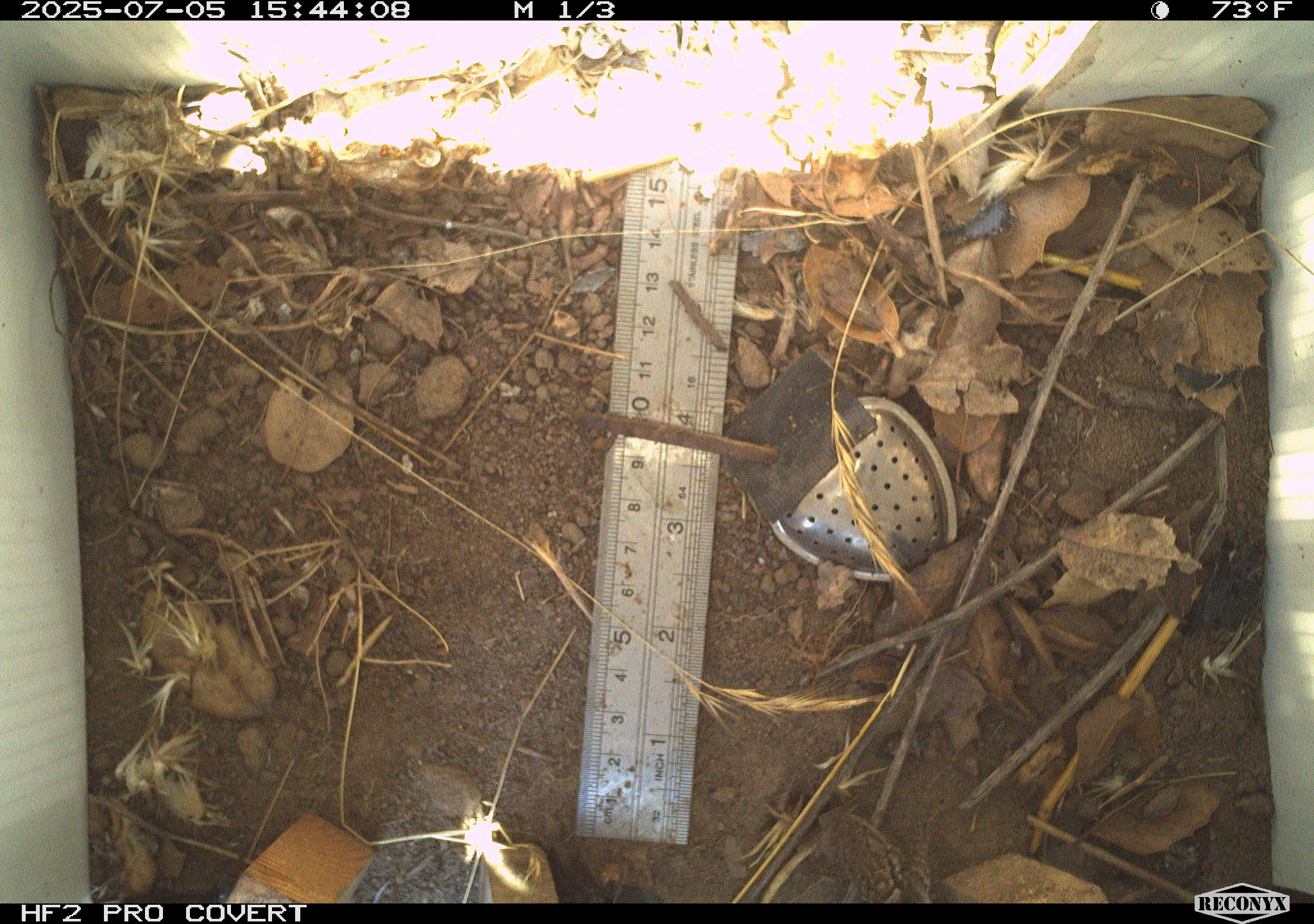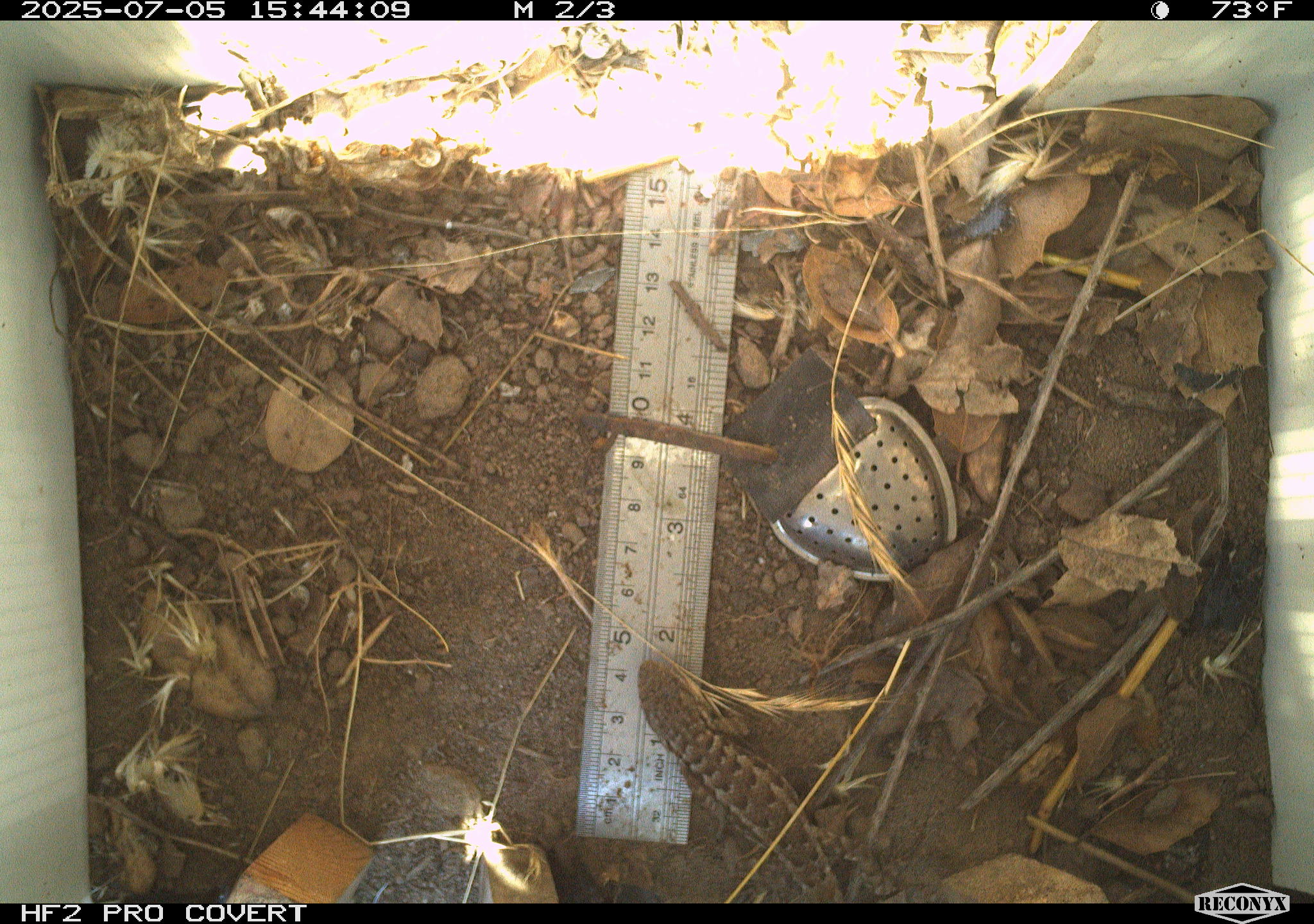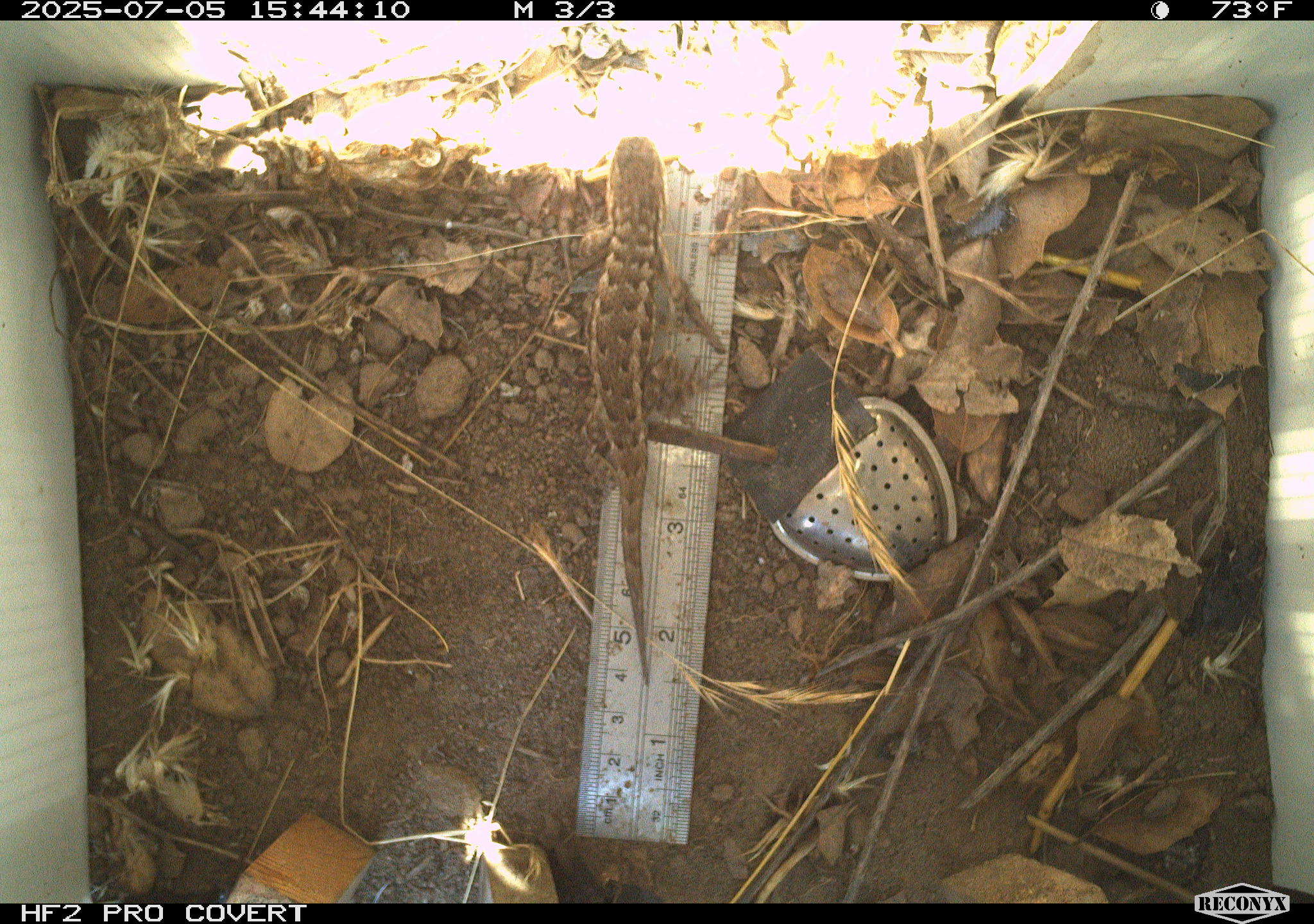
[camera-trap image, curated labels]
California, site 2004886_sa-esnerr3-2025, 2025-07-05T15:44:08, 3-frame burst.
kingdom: Animalia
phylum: Chordata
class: Reptilia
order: Squamata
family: Phrynosomatidae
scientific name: Phrynosomatidae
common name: north american spiny lizards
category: sceloporus/uta species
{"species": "sceloporus/uta species (north american spiny lizards) (Phrynosomatidae)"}